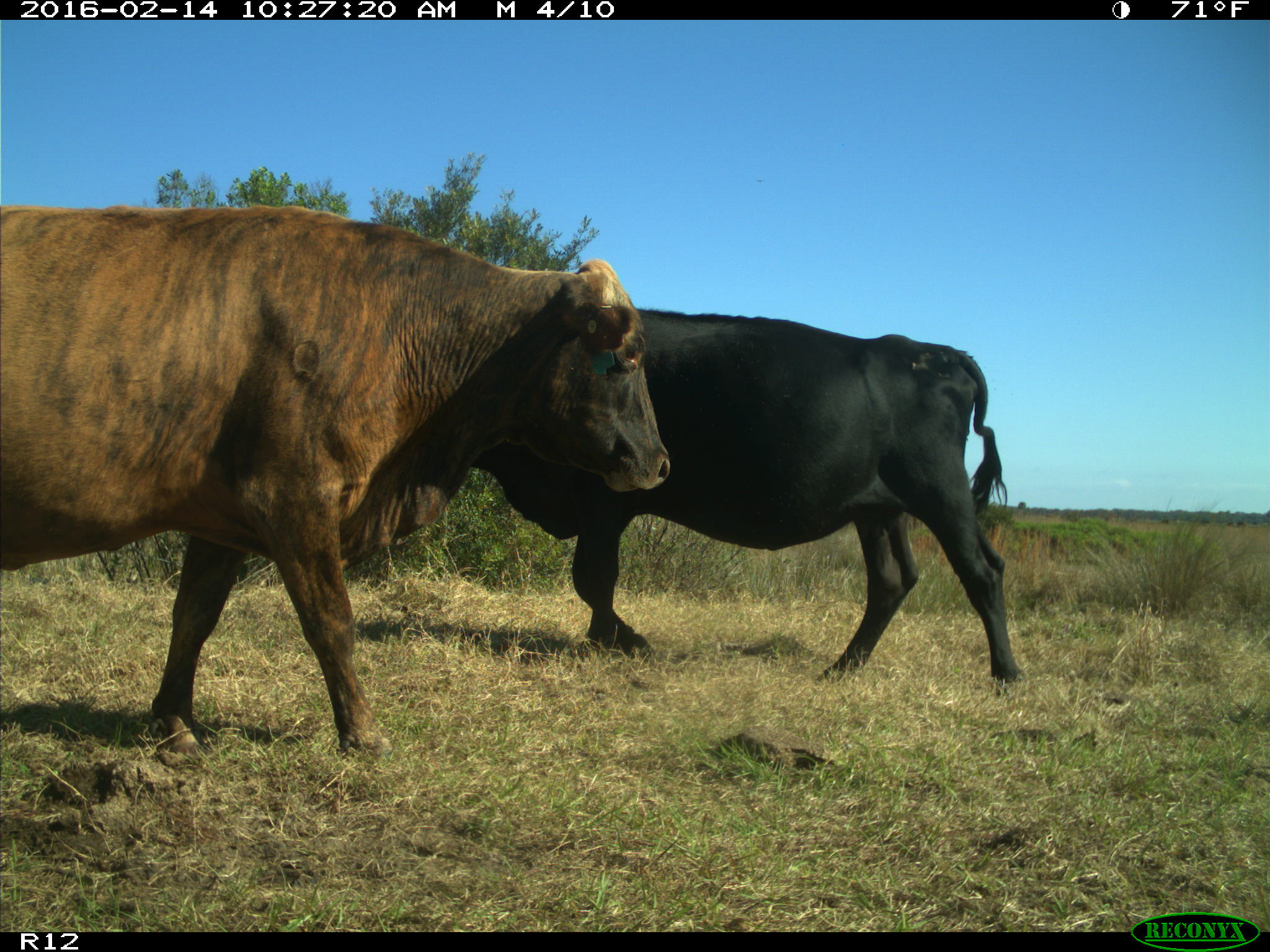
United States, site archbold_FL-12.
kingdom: Animalia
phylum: Chordata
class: Mammalia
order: Artiodactyla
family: Bovidae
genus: Bos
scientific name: Bos taurus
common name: domestic cow